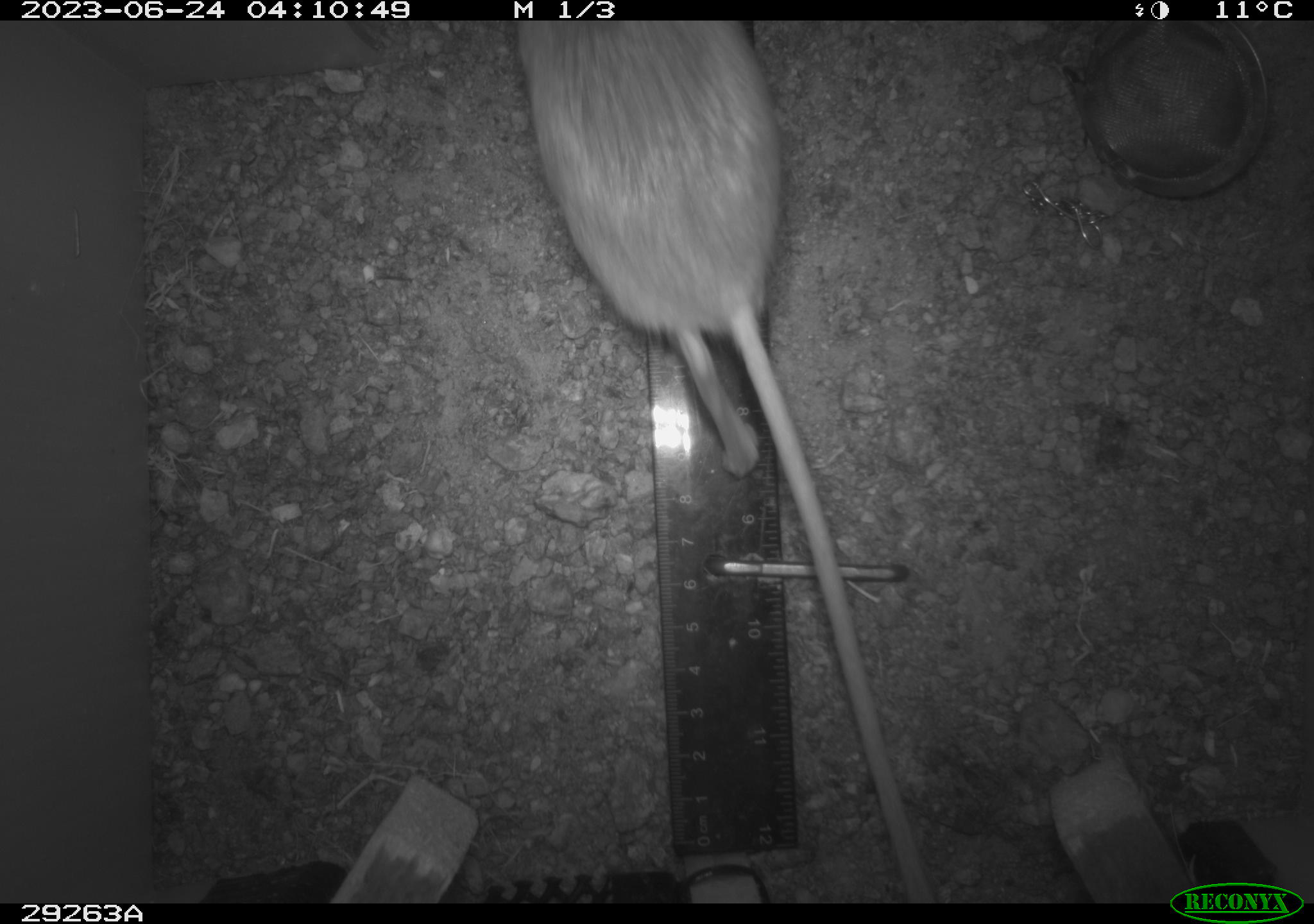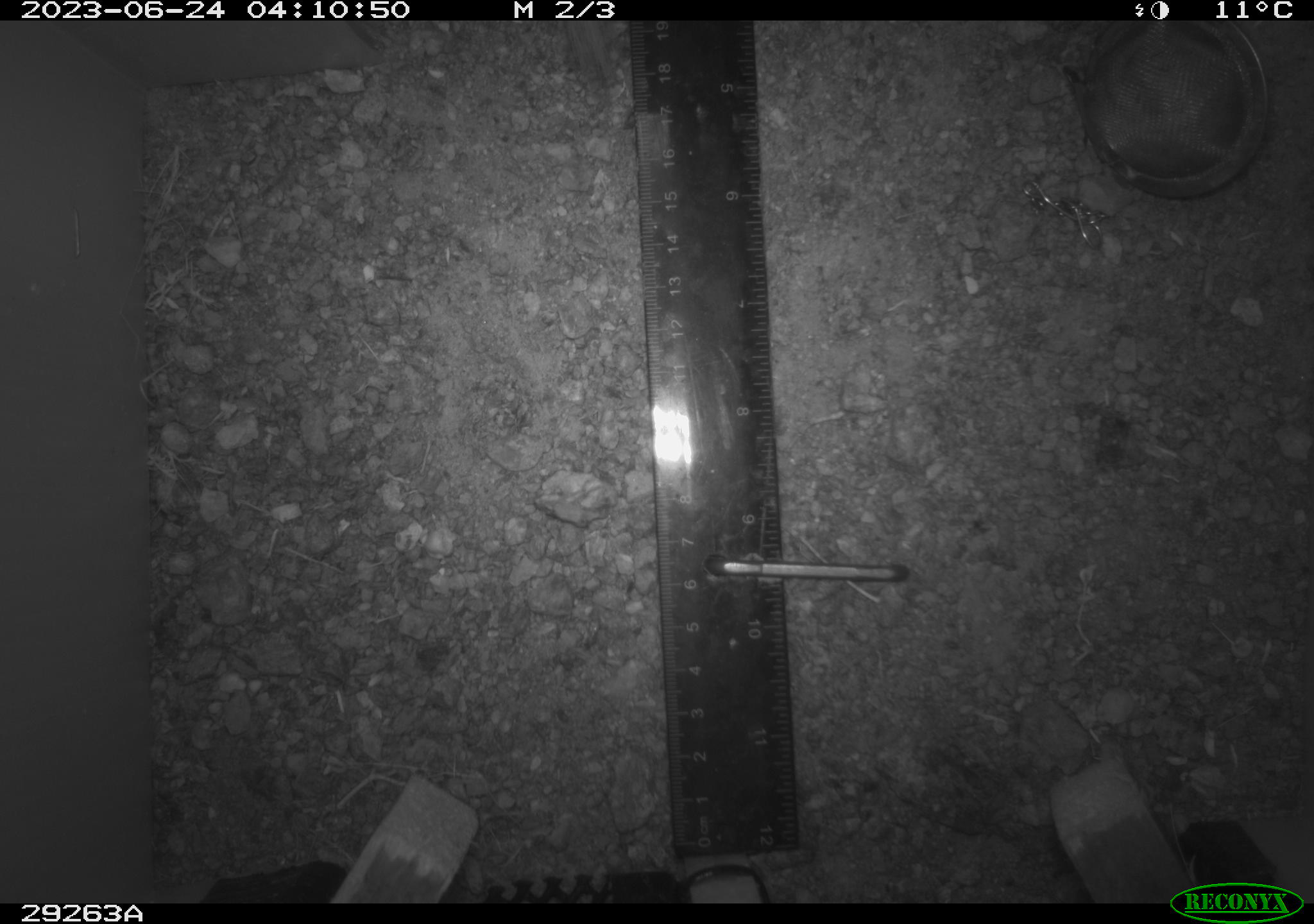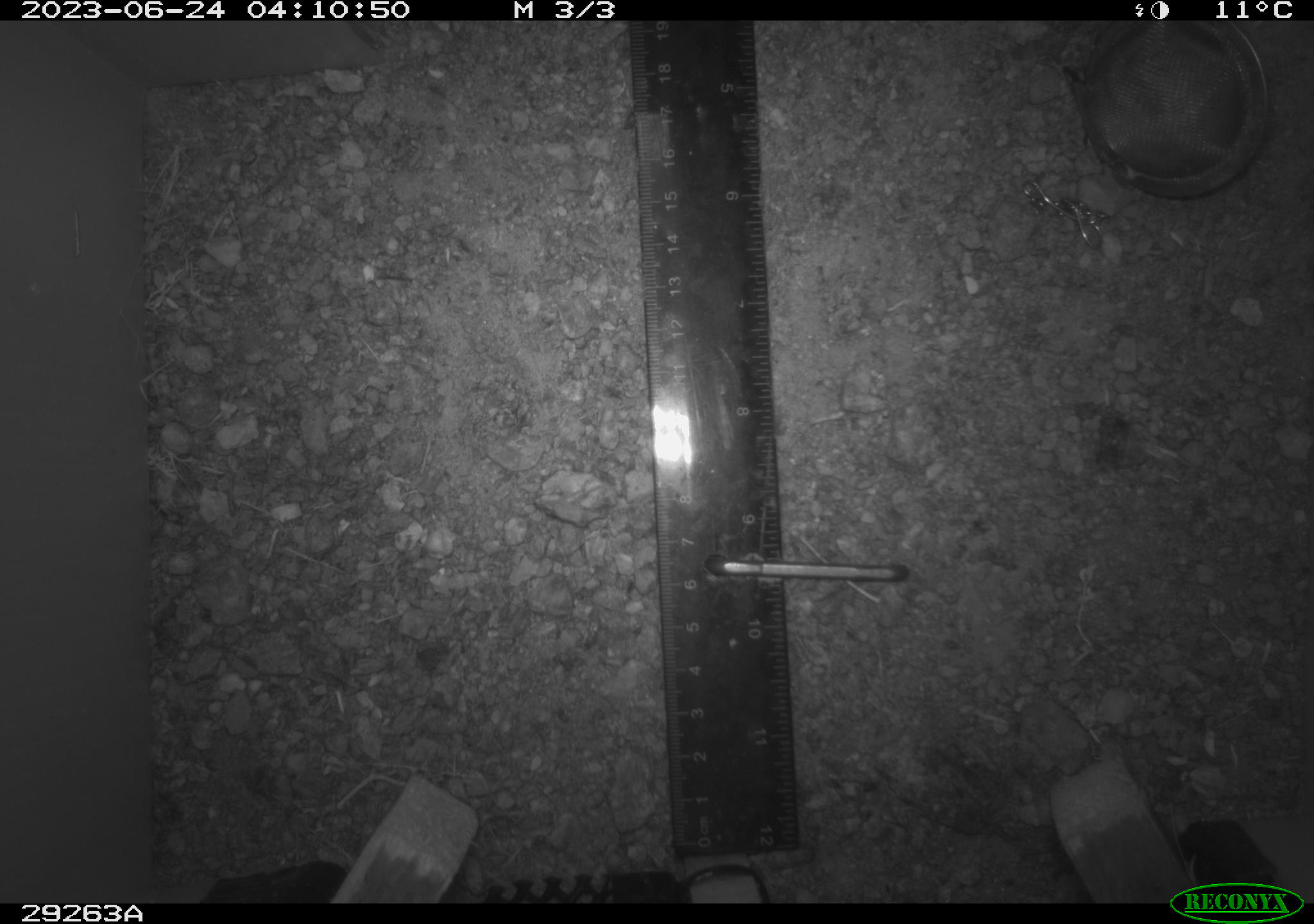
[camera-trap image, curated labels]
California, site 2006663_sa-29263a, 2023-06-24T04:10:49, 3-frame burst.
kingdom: Animalia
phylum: Chordata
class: Mammalia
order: Rodentia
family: Heteromyidae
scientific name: Heteromyidae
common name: kangaroo rats and pocket mice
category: heteromyidae family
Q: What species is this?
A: Heteromyidae family (kangaroo rats and pocket mice) (Heteromyidae).